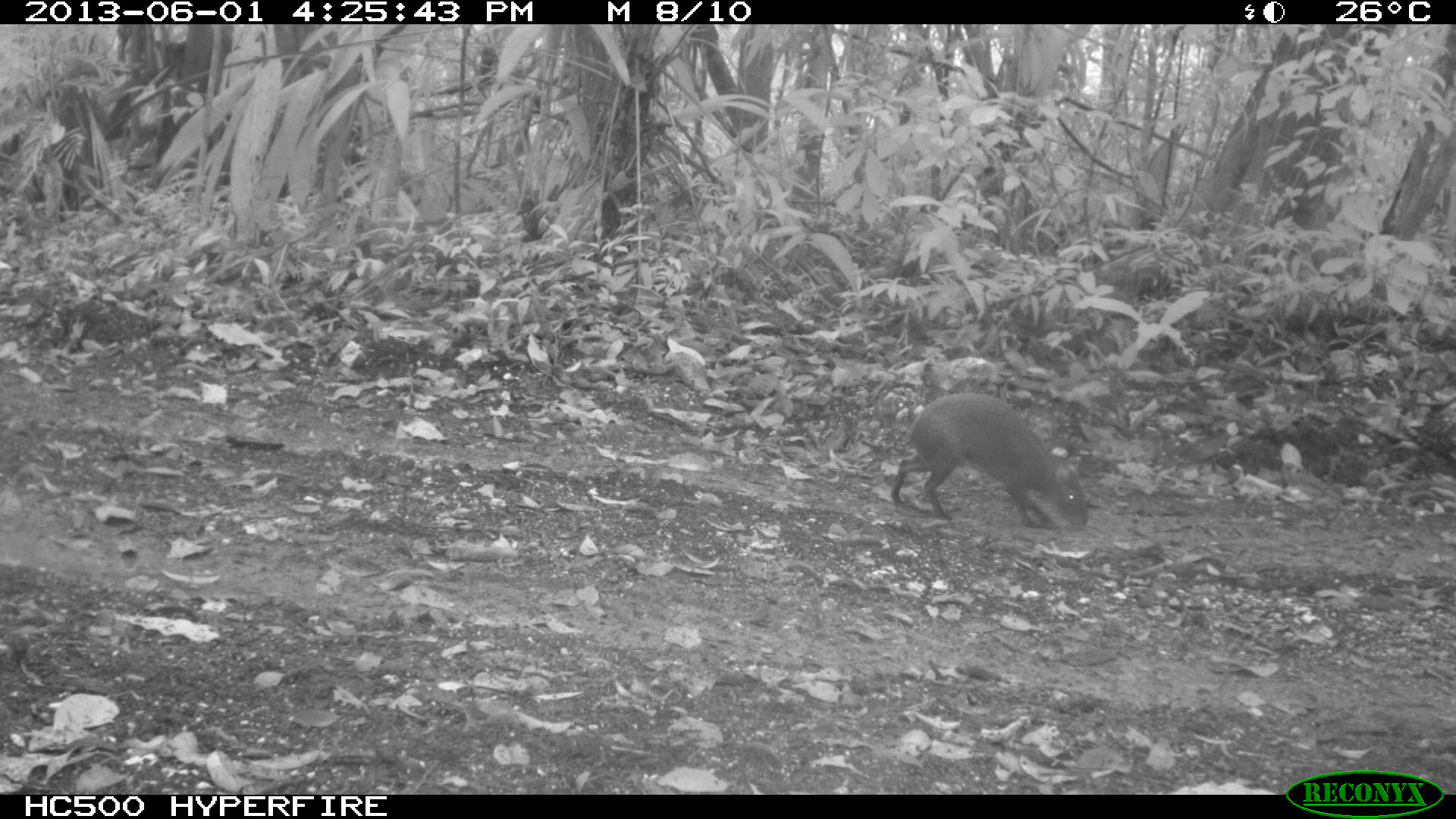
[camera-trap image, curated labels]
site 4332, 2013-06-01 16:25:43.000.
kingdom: Animalia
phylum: Chordata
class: Mammalia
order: Rodentia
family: Dasyproctidae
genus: Dasyprocta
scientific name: Dasyprocta punctata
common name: central american agouti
Dasyprocta punctata (central american agouti), count 1.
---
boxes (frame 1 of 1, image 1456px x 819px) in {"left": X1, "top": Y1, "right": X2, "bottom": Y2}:
dasyprocta punctata: {"left": 890, "top": 393, "right": 1087, "bottom": 530}